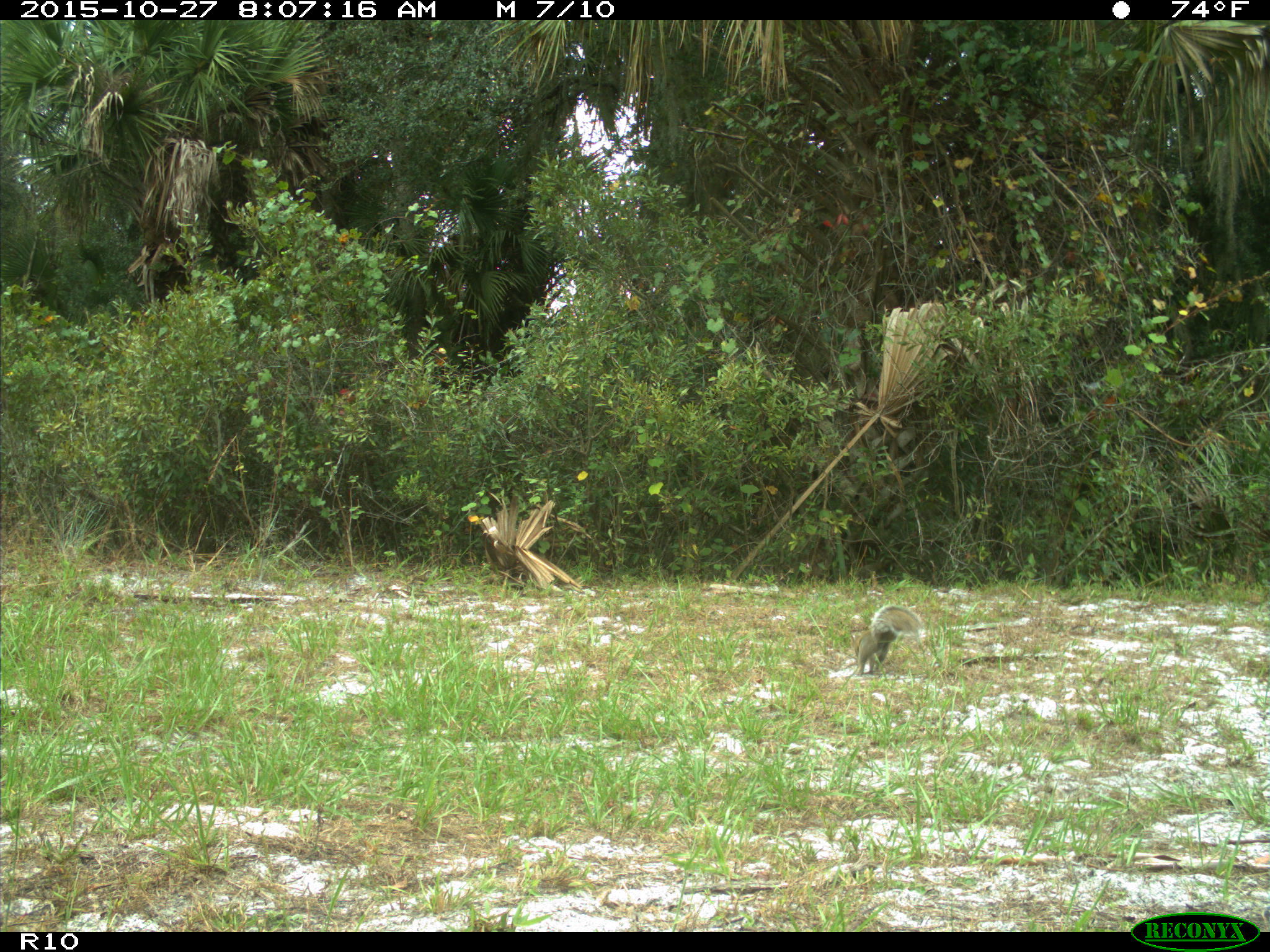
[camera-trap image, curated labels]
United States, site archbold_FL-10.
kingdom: Animalia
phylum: Chordata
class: Mammalia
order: Rodentia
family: Sciuridae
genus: Sciurus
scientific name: Sciurus carolinensis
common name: eastern gray squirrel